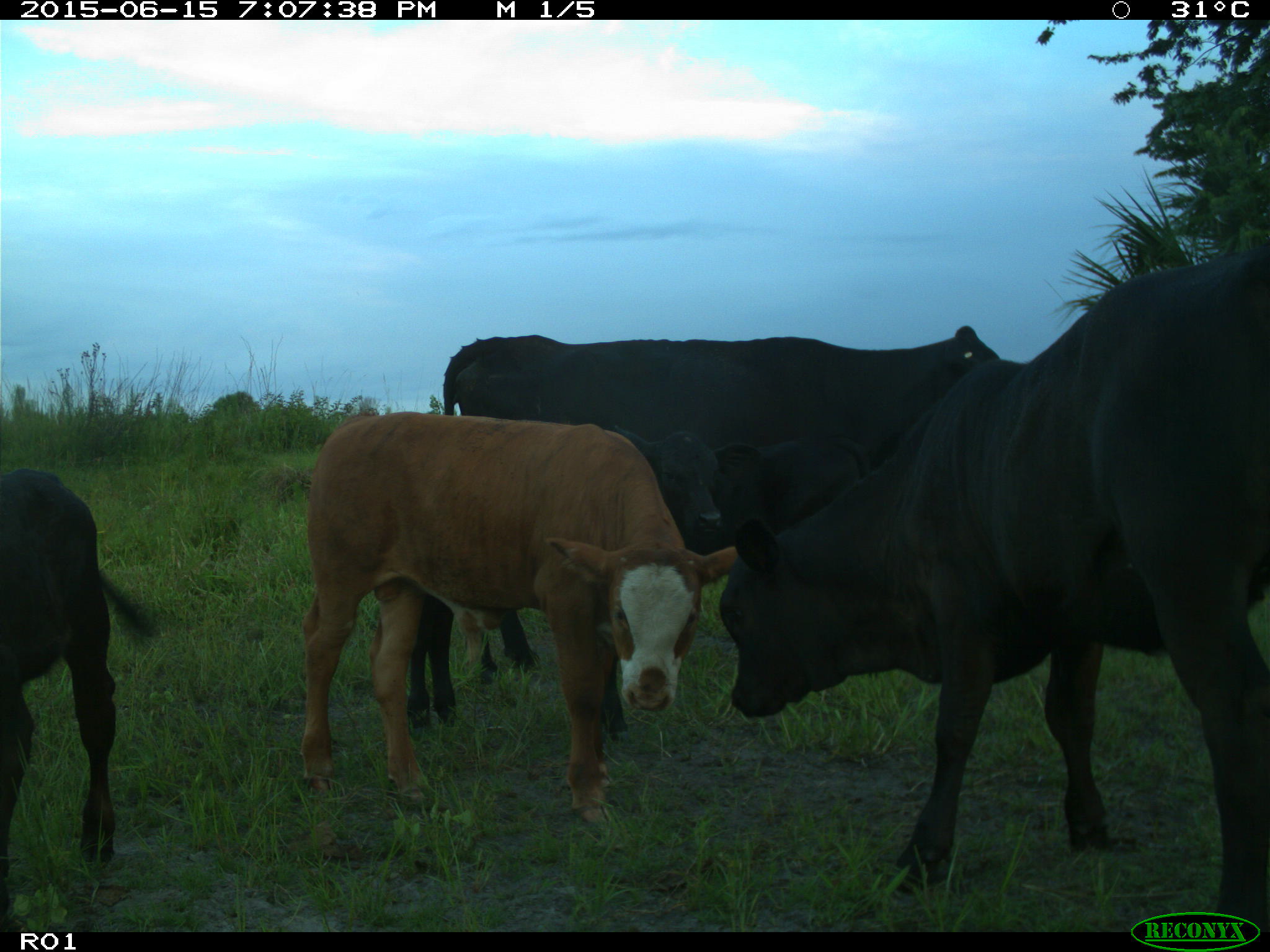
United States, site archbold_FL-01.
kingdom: Animalia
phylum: Chordata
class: Mammalia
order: Artiodactyla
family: Bovidae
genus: Bos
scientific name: Bos taurus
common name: domestic cow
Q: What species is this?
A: Bos taurus (domestic cow).